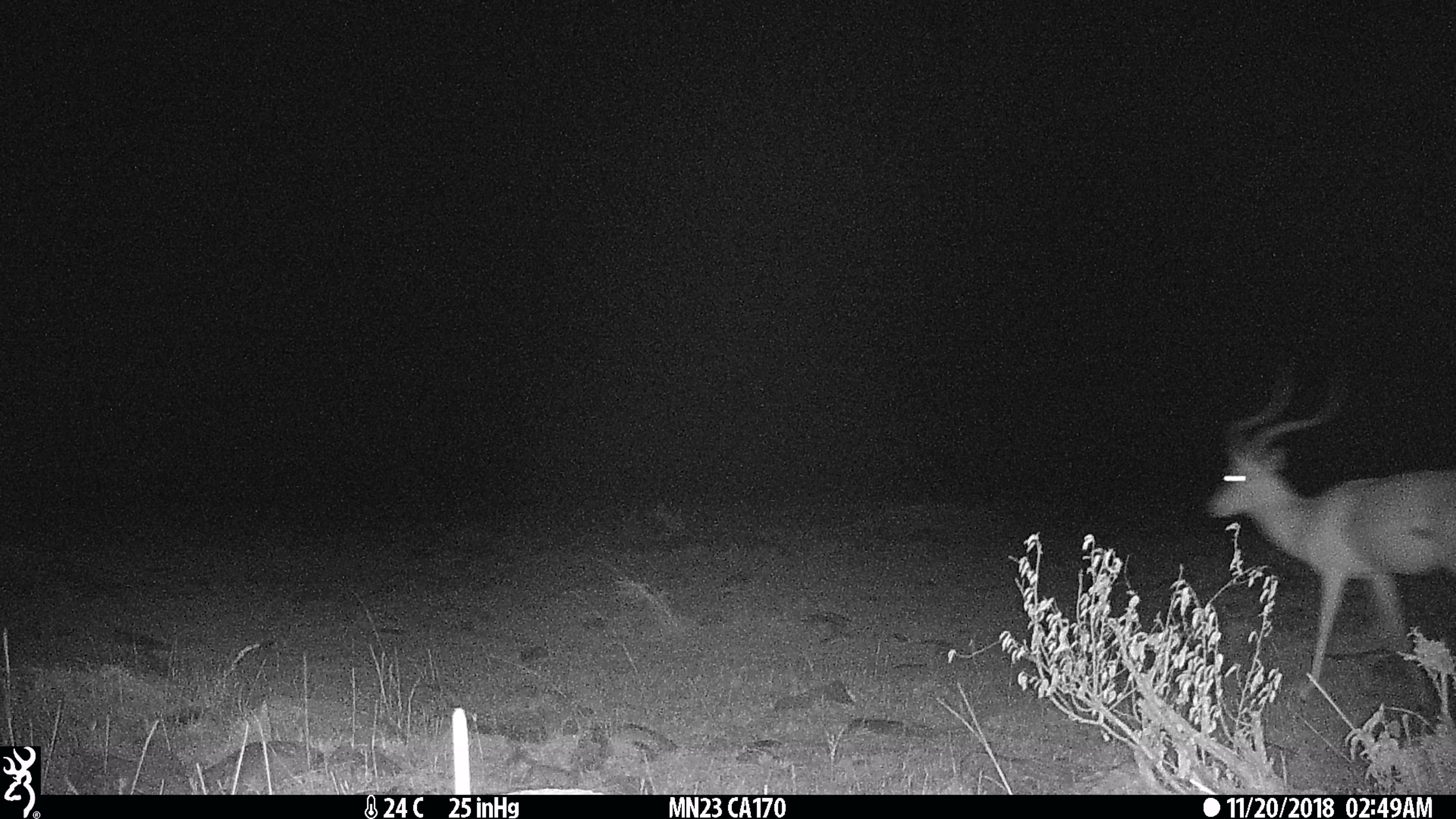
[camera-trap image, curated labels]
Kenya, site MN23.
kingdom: Animalia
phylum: Chordata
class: Mammalia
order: Artiodactyla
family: Bovidae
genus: Aepyceros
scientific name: Aepyceros melampus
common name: impala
Impala (Aepyceros melampus).